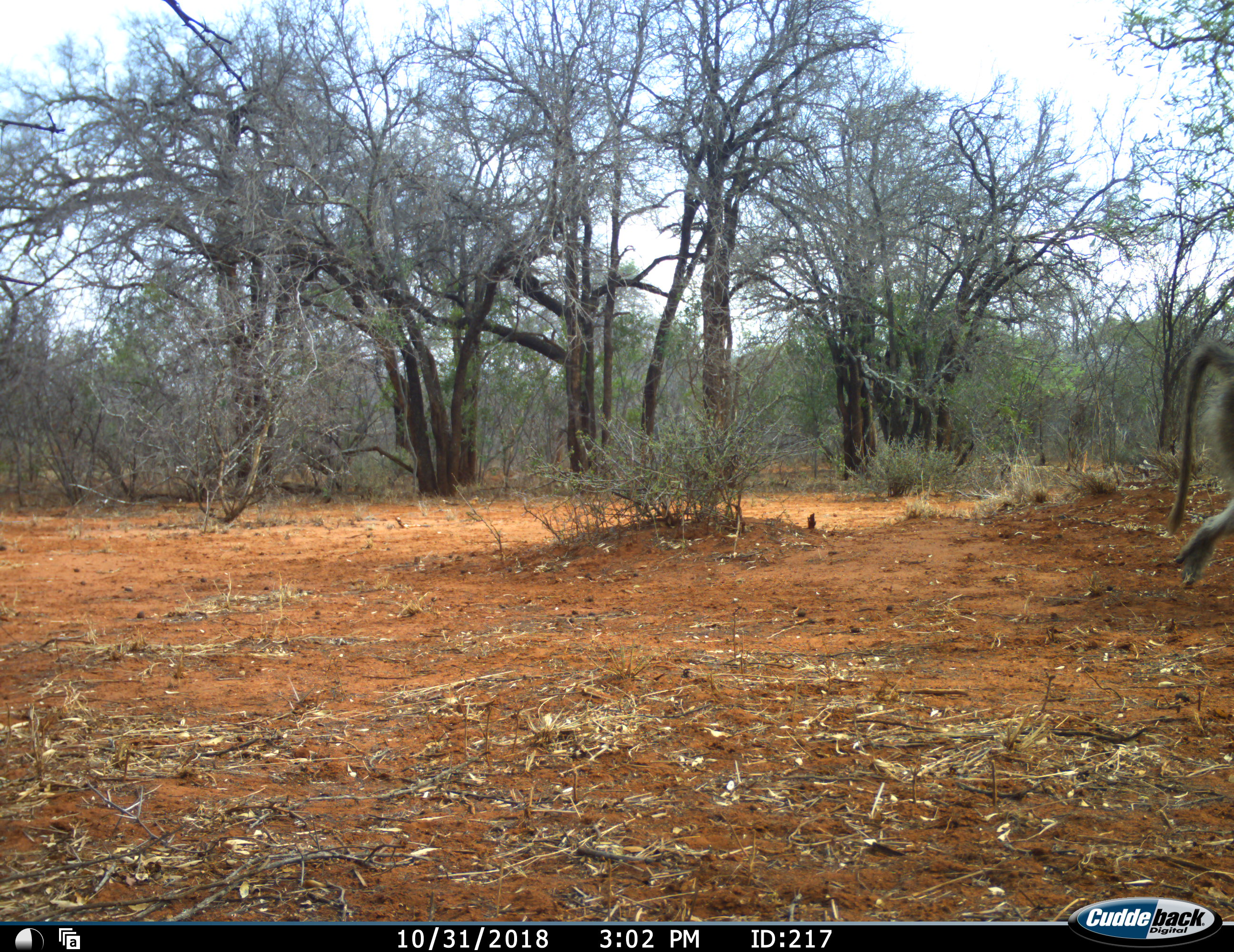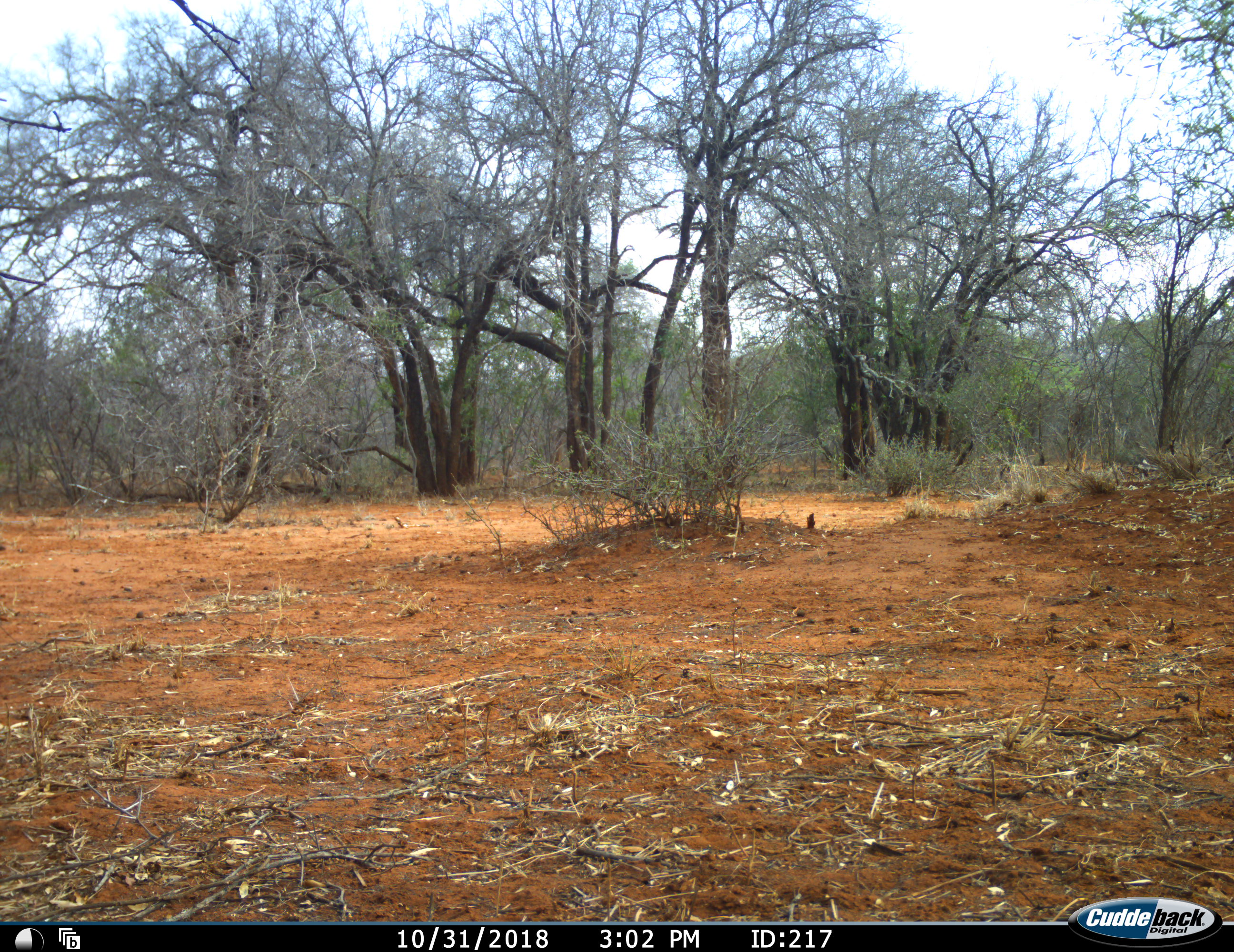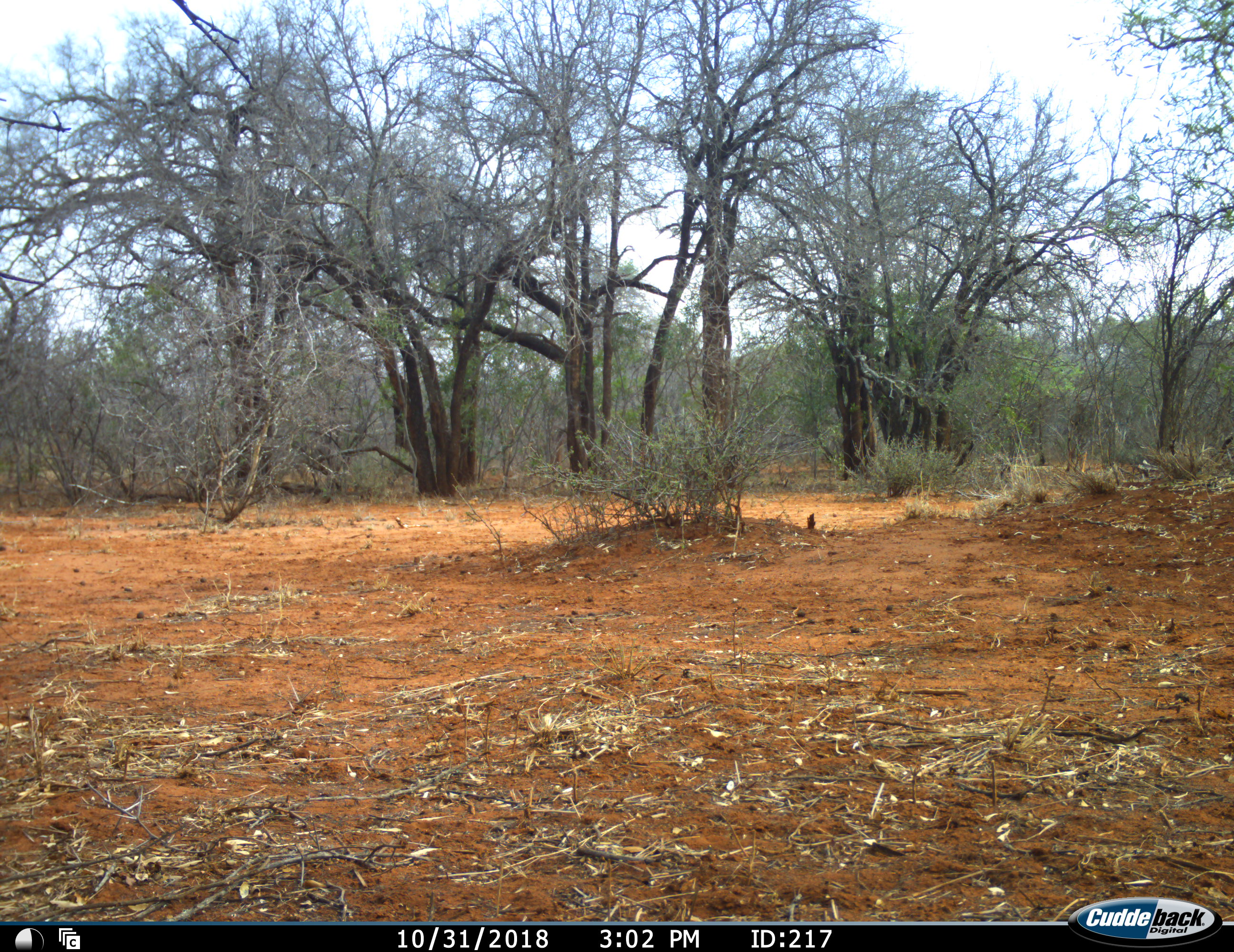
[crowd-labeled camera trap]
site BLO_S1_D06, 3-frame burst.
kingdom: Animalia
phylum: Chordata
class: Mammalia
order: Primates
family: Cercopithecidae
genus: Papio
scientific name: Papio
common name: baboon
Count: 1.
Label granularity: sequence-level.